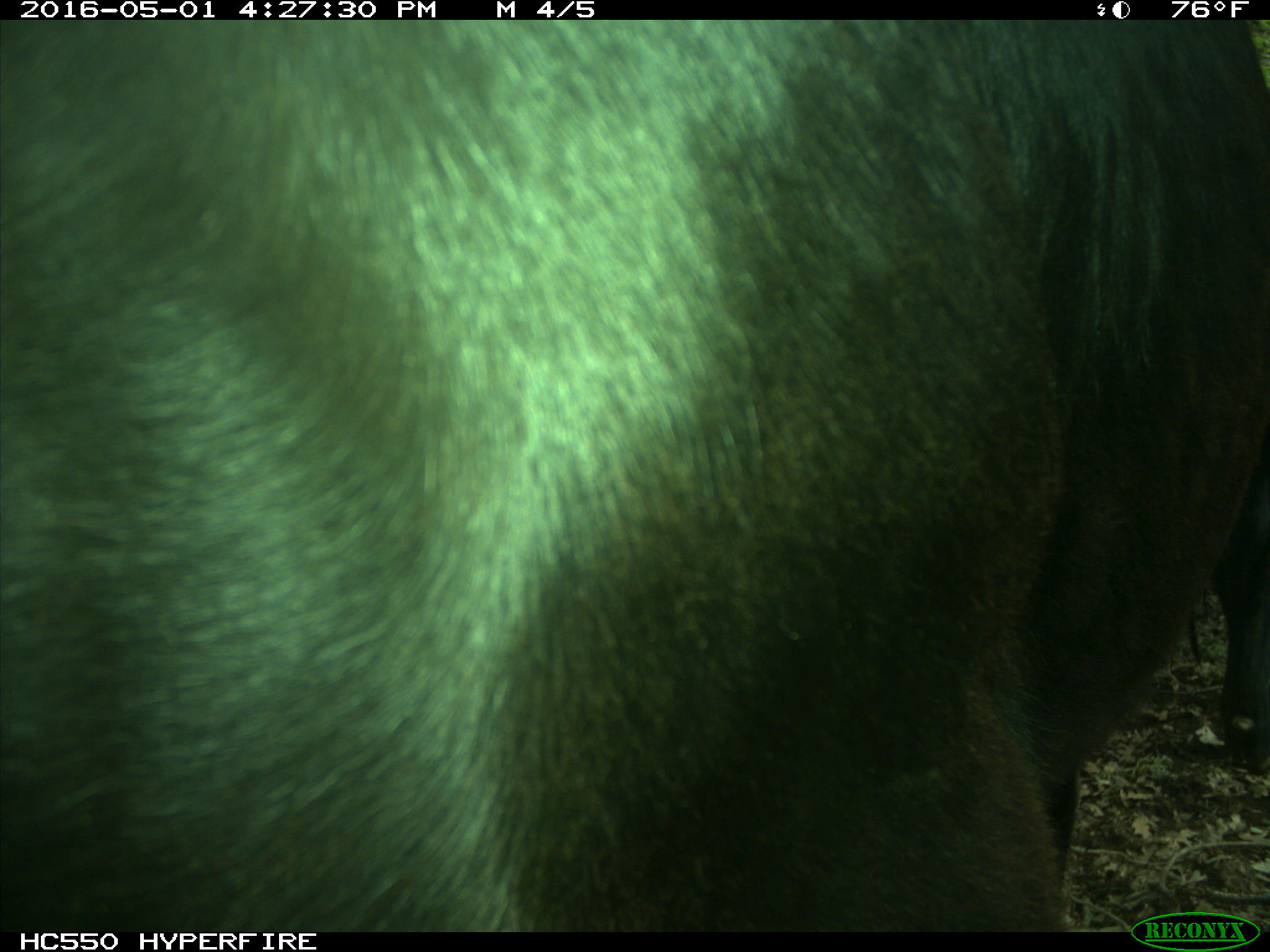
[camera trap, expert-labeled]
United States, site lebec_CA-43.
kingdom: Animalia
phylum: Chordata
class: Mammalia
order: Artiodactyla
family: Bovidae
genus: Bos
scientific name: Bos taurus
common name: domestic cow